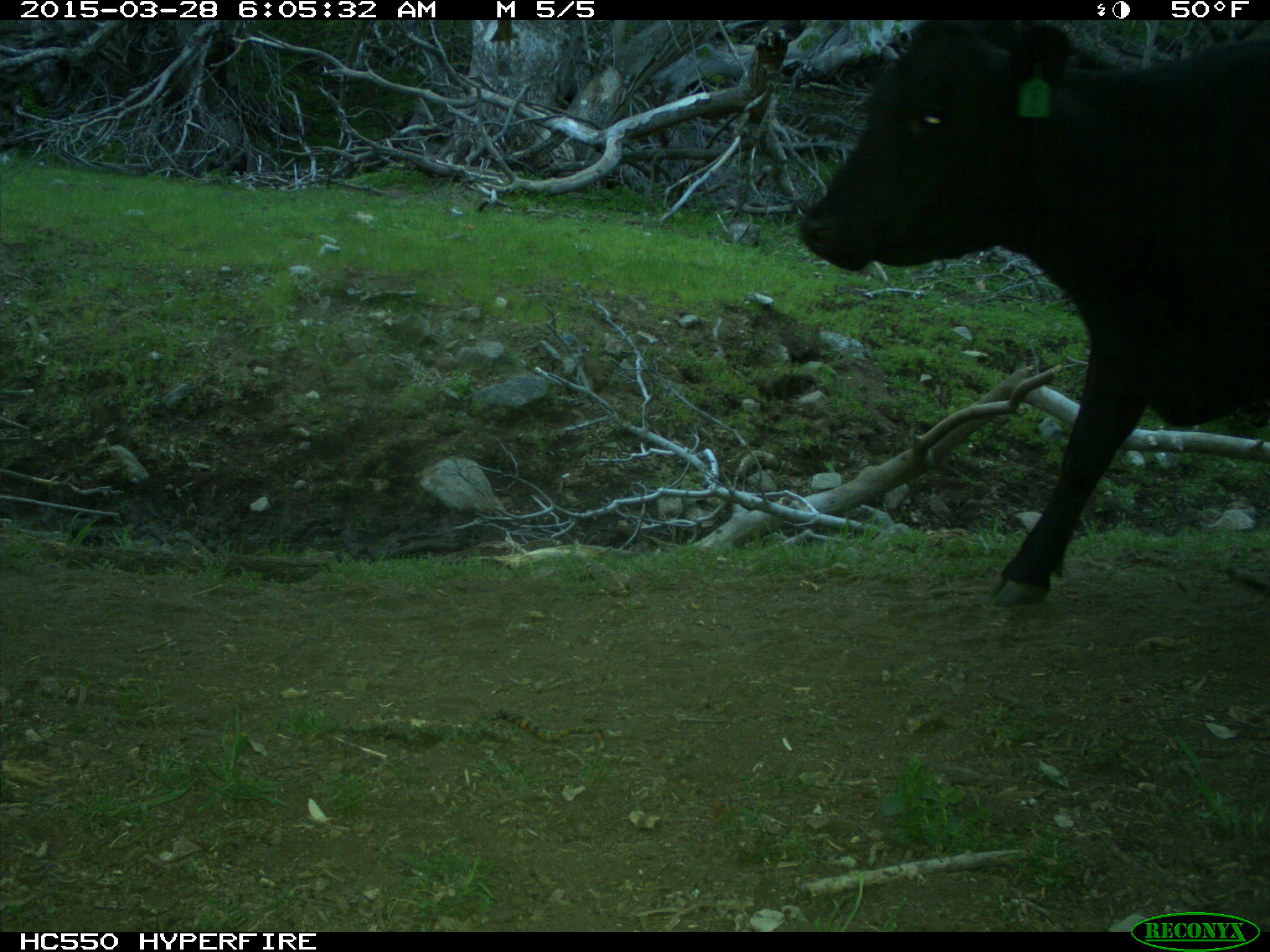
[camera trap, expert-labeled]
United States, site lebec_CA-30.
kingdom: Animalia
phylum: Chordata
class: Mammalia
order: Artiodactyla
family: Bovidae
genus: Bos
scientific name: Bos taurus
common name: domestic cow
Bos taurus (domestic cow).